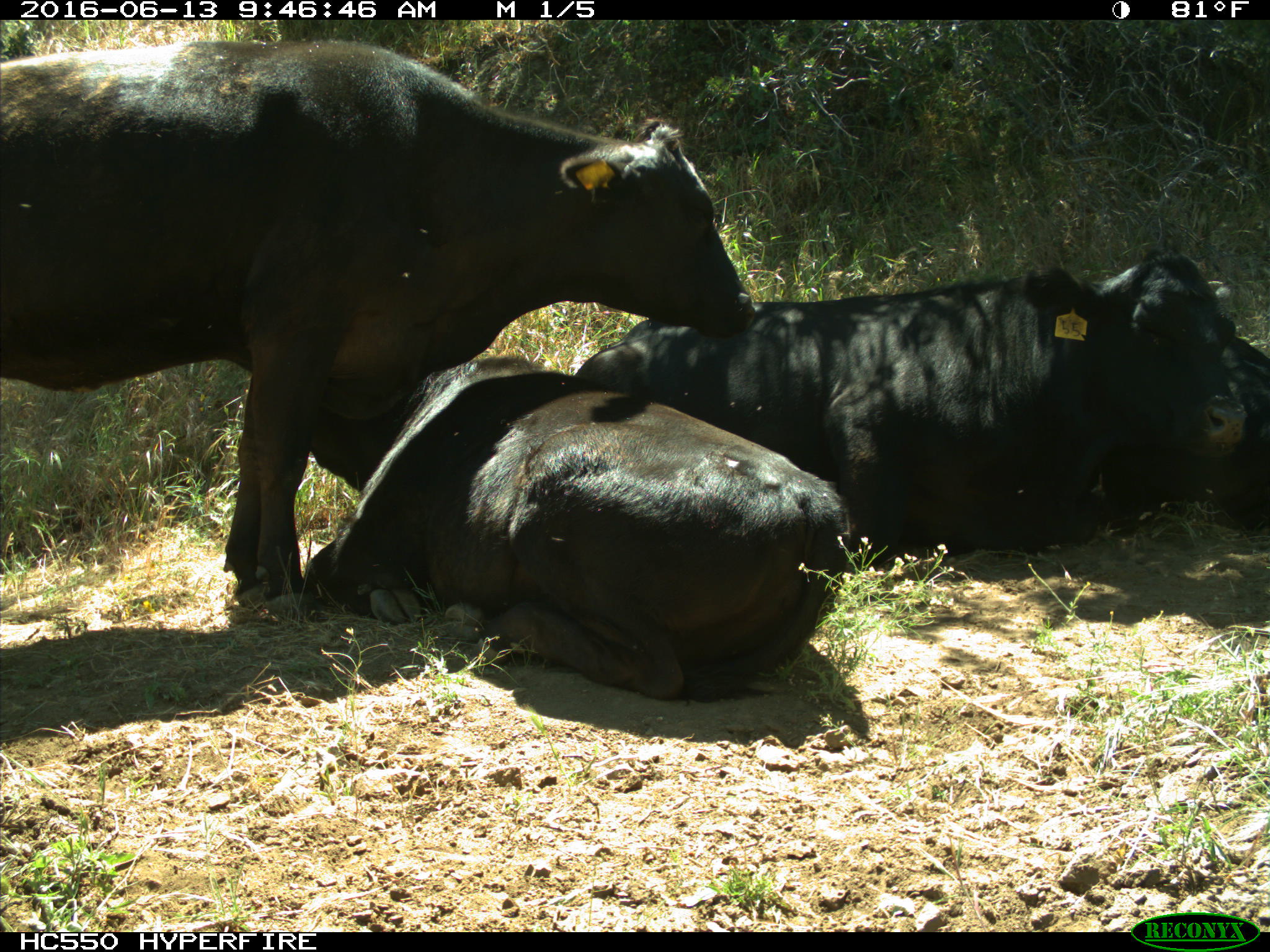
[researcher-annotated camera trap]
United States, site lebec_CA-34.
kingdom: Animalia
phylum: Chordata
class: Mammalia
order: Artiodactyla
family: Bovidae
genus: Bos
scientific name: Bos taurus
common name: domestic cow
Bos taurus (domestic cow).